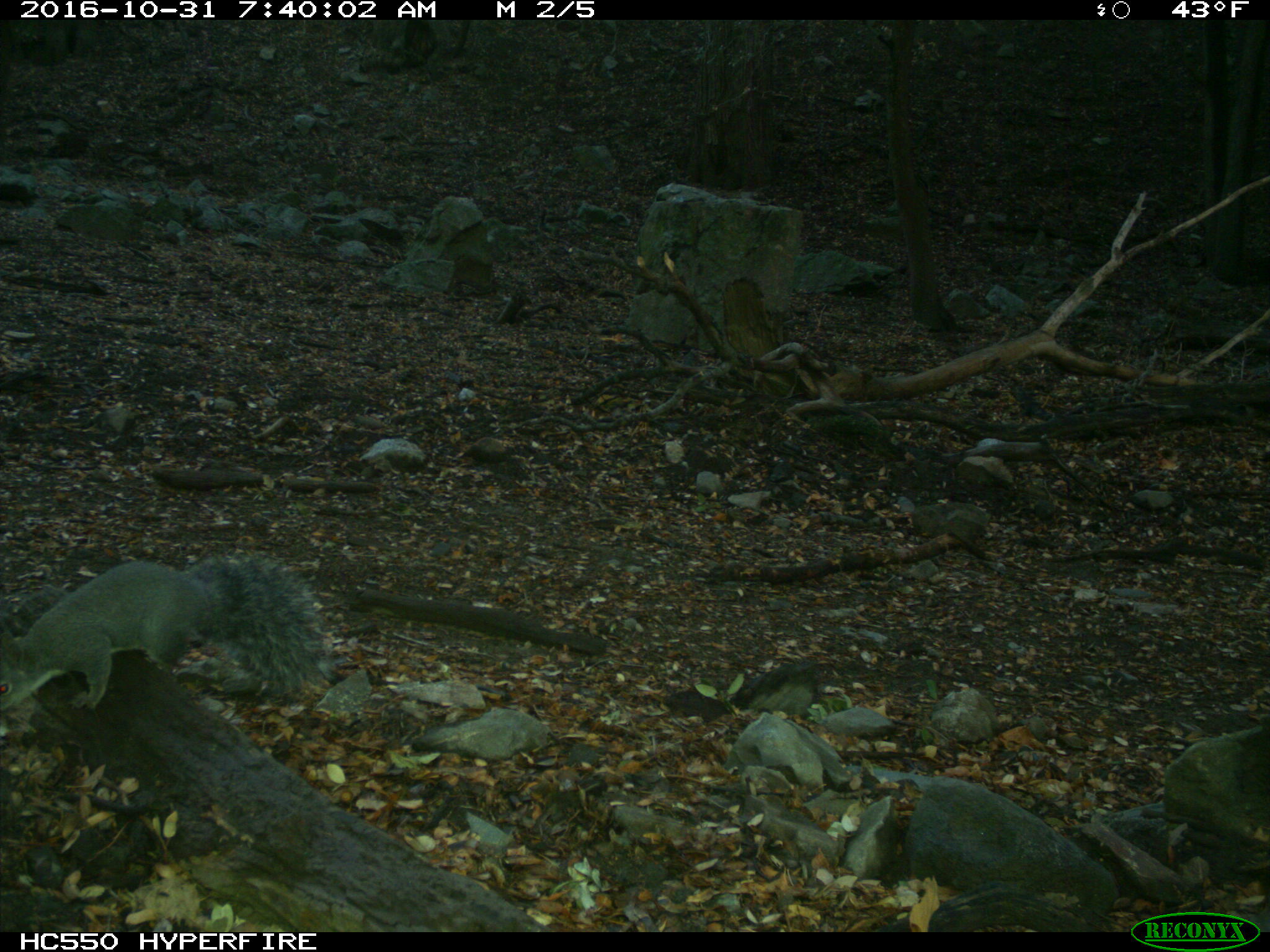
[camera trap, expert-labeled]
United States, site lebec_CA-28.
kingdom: Animalia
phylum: Chordata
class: Mammalia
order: Rodentia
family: Sciuridae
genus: Sciurus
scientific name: Sciurus carolinensis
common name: eastern gray squirrel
Sciurus carolinensis (eastern gray squirrel).